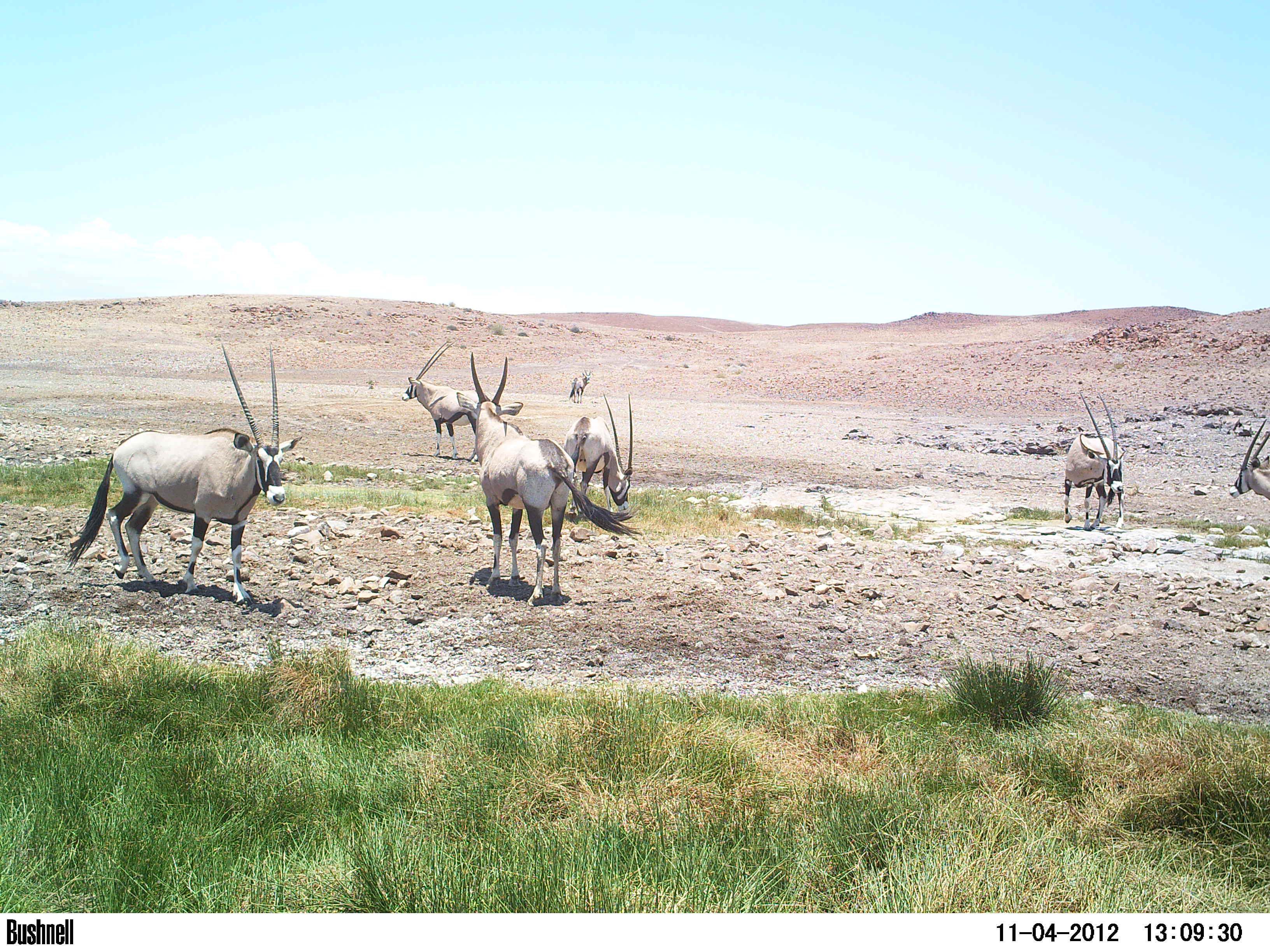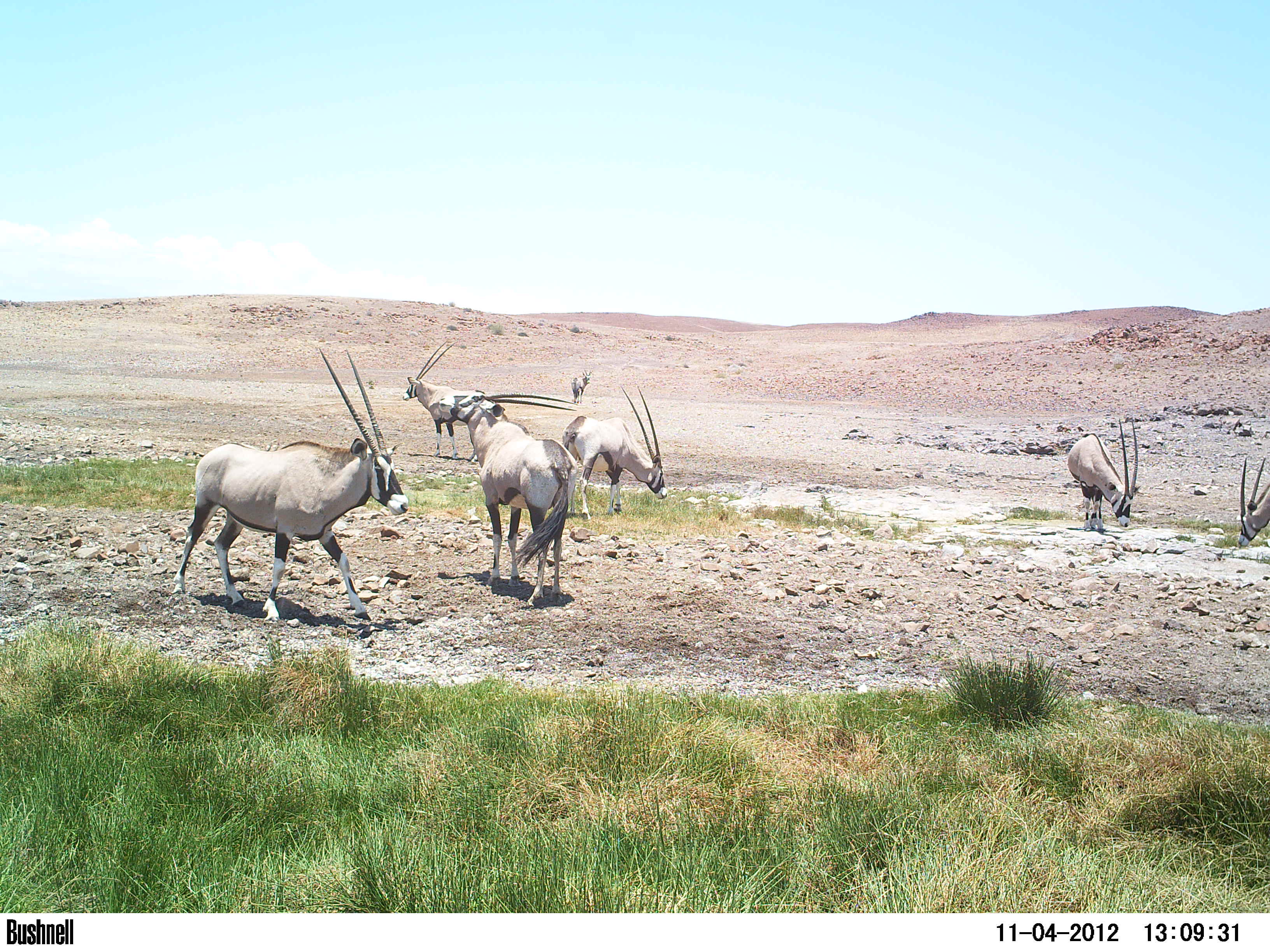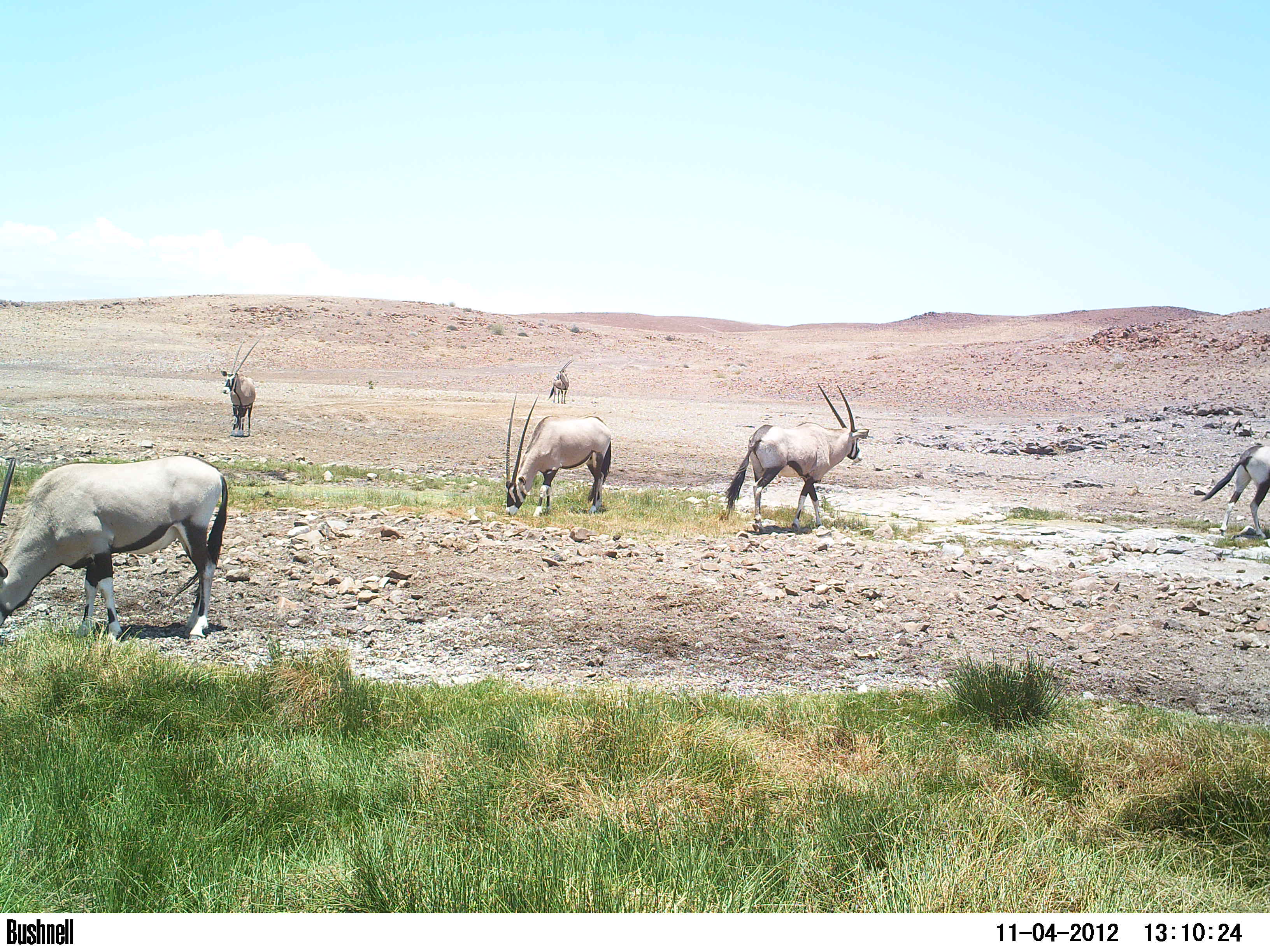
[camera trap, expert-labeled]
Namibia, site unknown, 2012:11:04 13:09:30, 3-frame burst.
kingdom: Animalia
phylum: Chordata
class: Mammalia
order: Artiodactyla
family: Bovidae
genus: Oryx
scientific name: Oryx gazella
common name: gemsbok